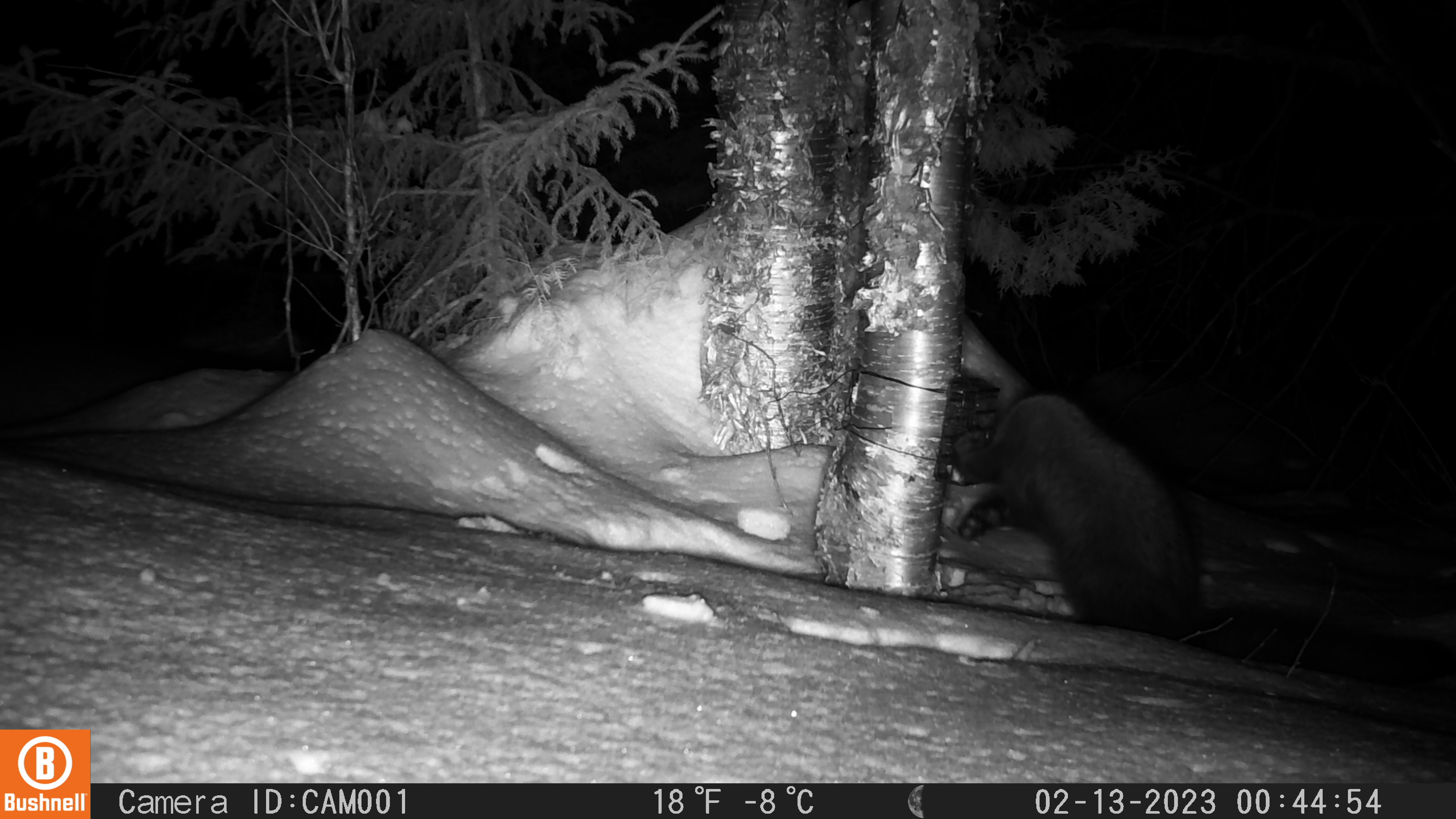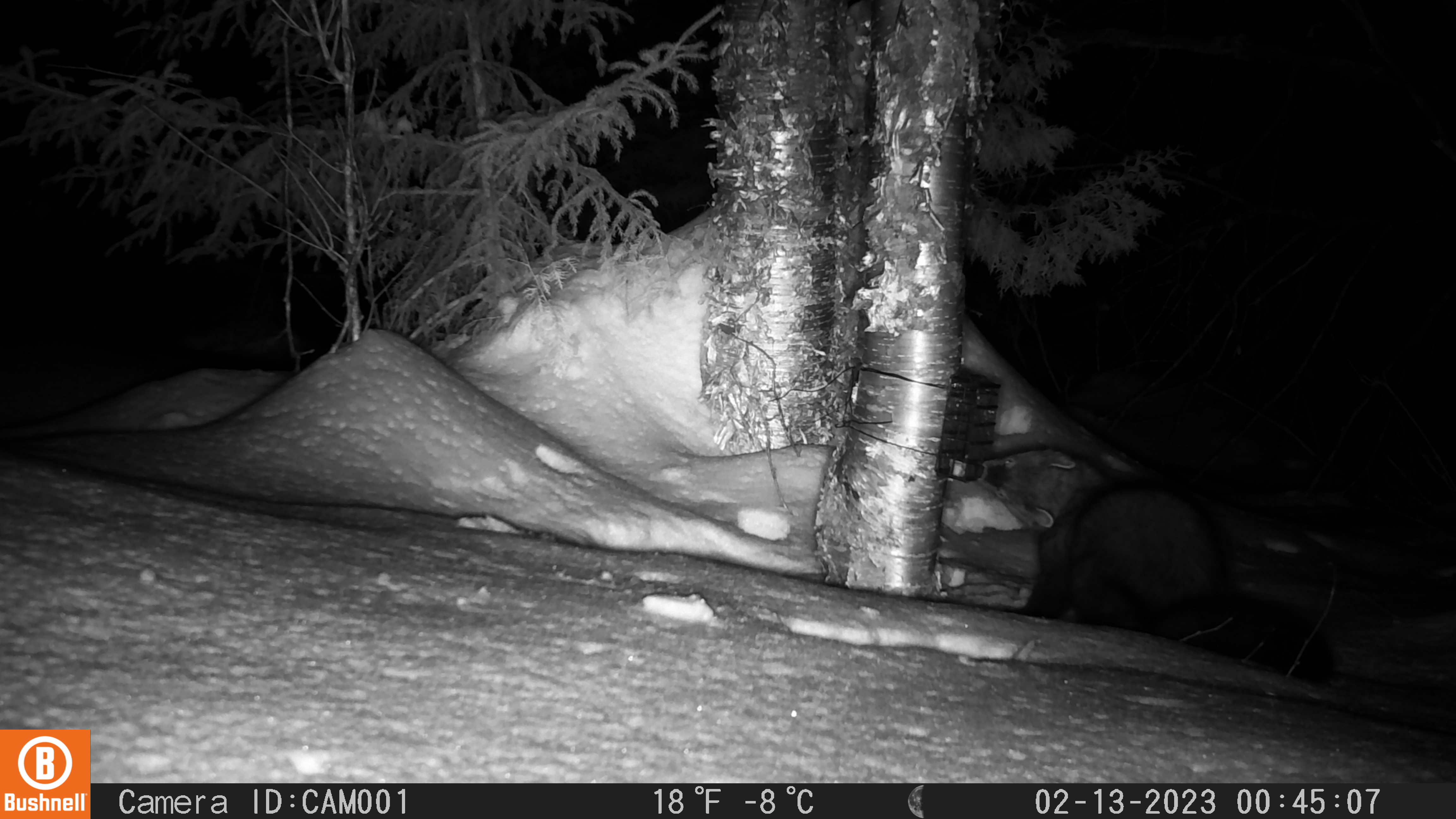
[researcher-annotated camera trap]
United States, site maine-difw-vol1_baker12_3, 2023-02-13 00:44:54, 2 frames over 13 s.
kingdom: Animalia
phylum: Chordata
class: Mammalia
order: Carnivora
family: Mustelidae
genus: Pekania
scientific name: Pekania pennanti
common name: fisher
Fisher (Pekania pennanti).